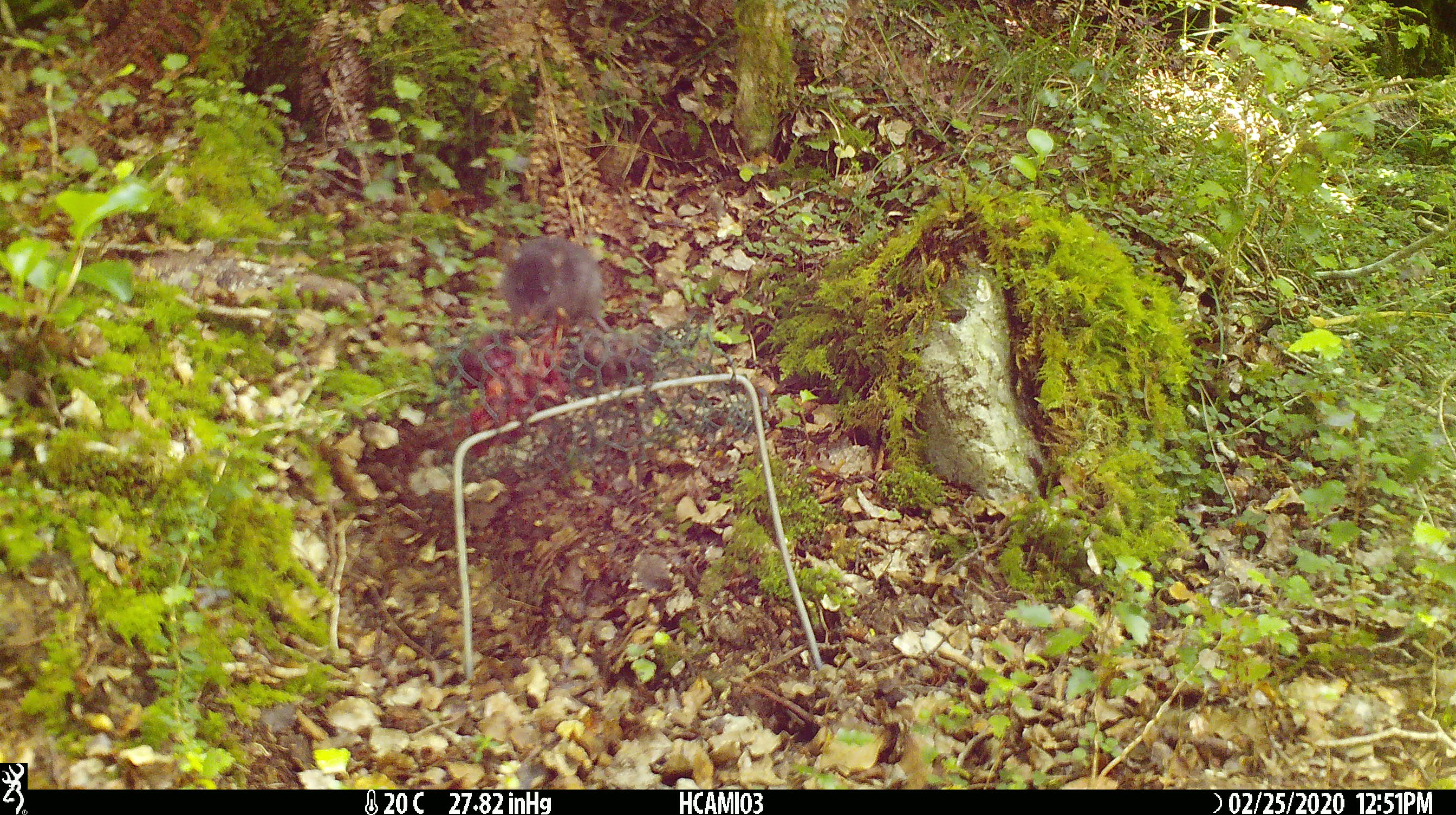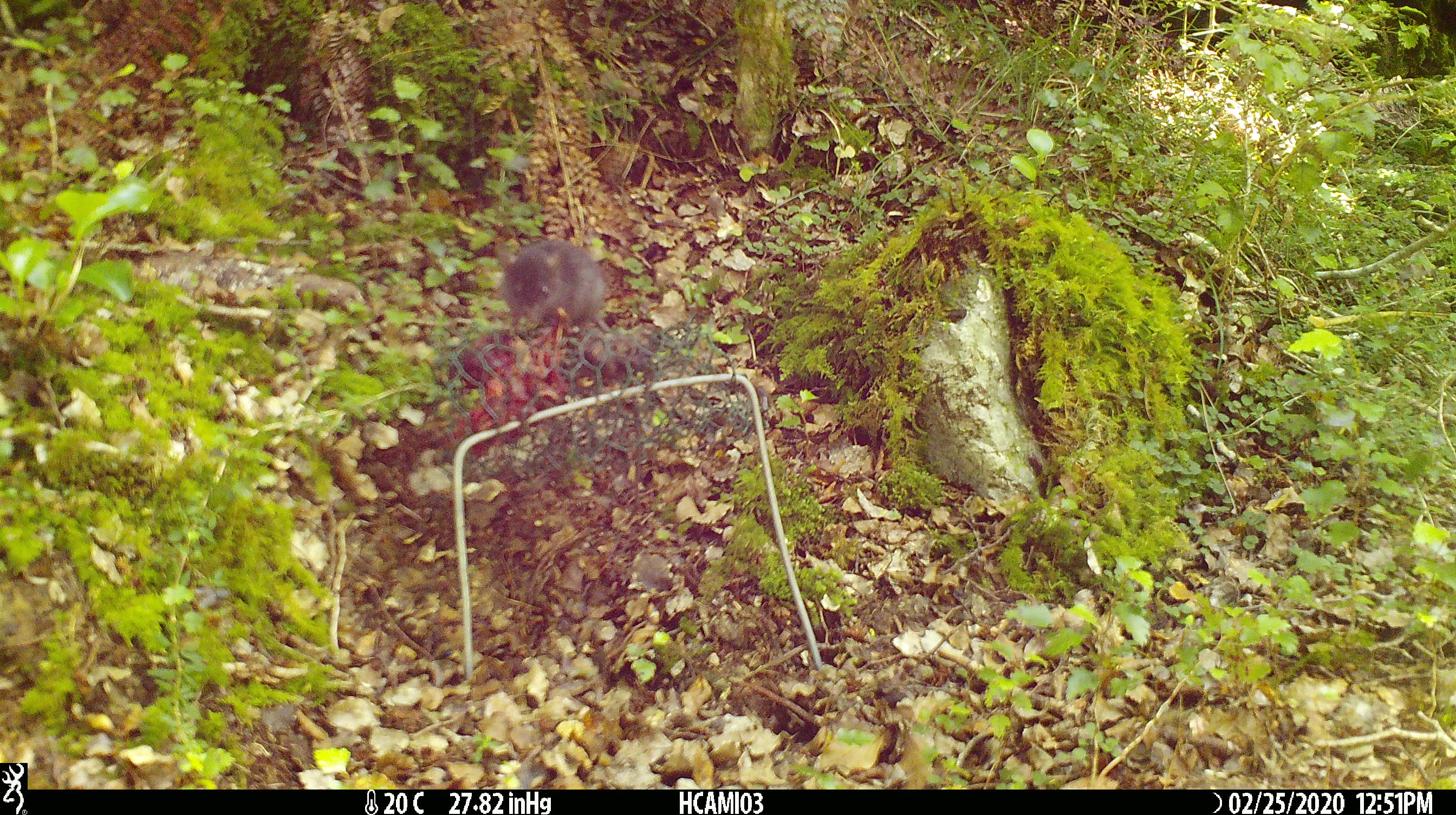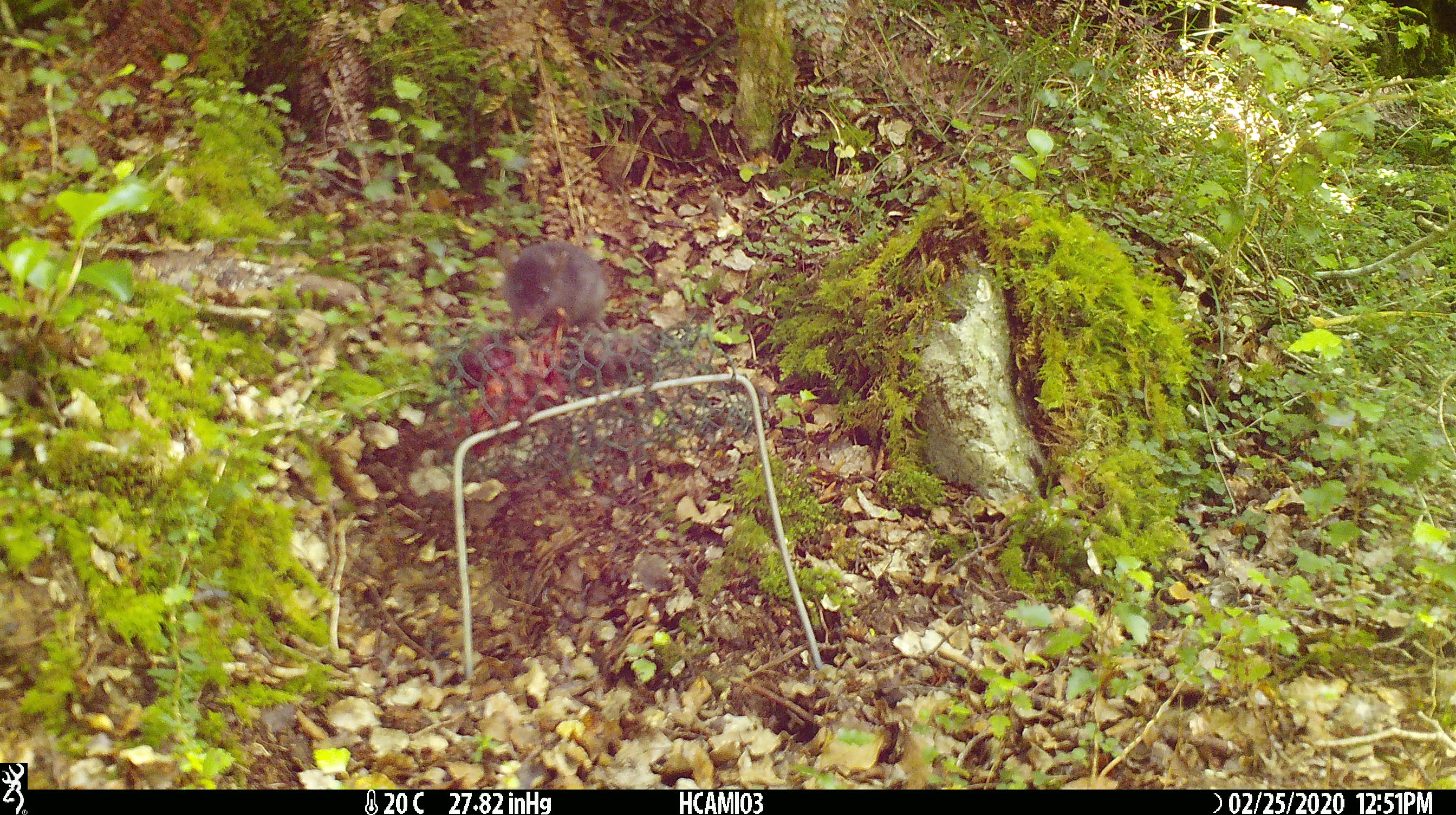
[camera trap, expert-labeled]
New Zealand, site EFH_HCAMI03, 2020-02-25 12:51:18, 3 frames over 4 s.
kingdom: Animalia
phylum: Chordata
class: Mammalia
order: Rodentia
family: Muridae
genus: Mus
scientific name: Mus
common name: mouse